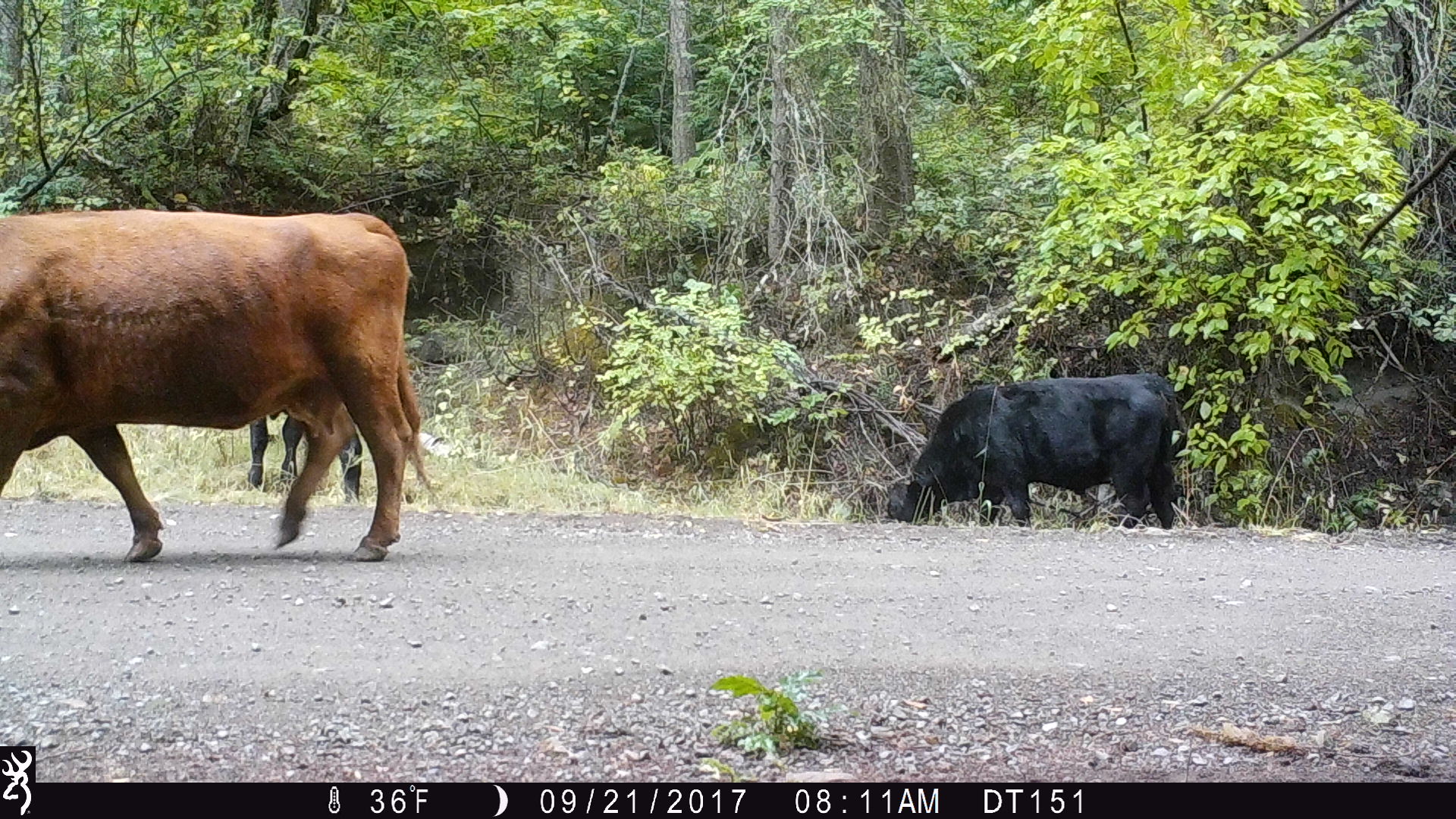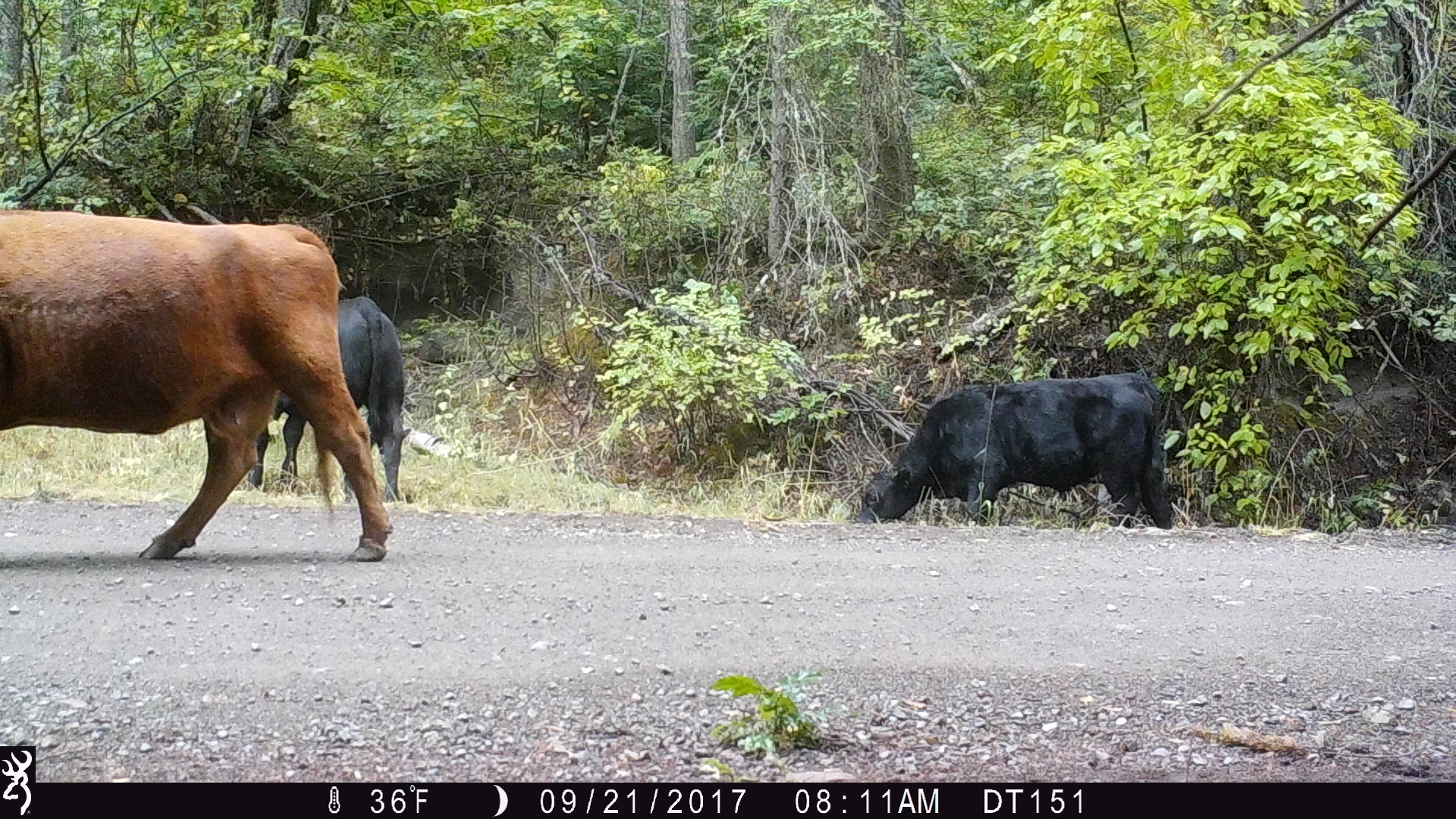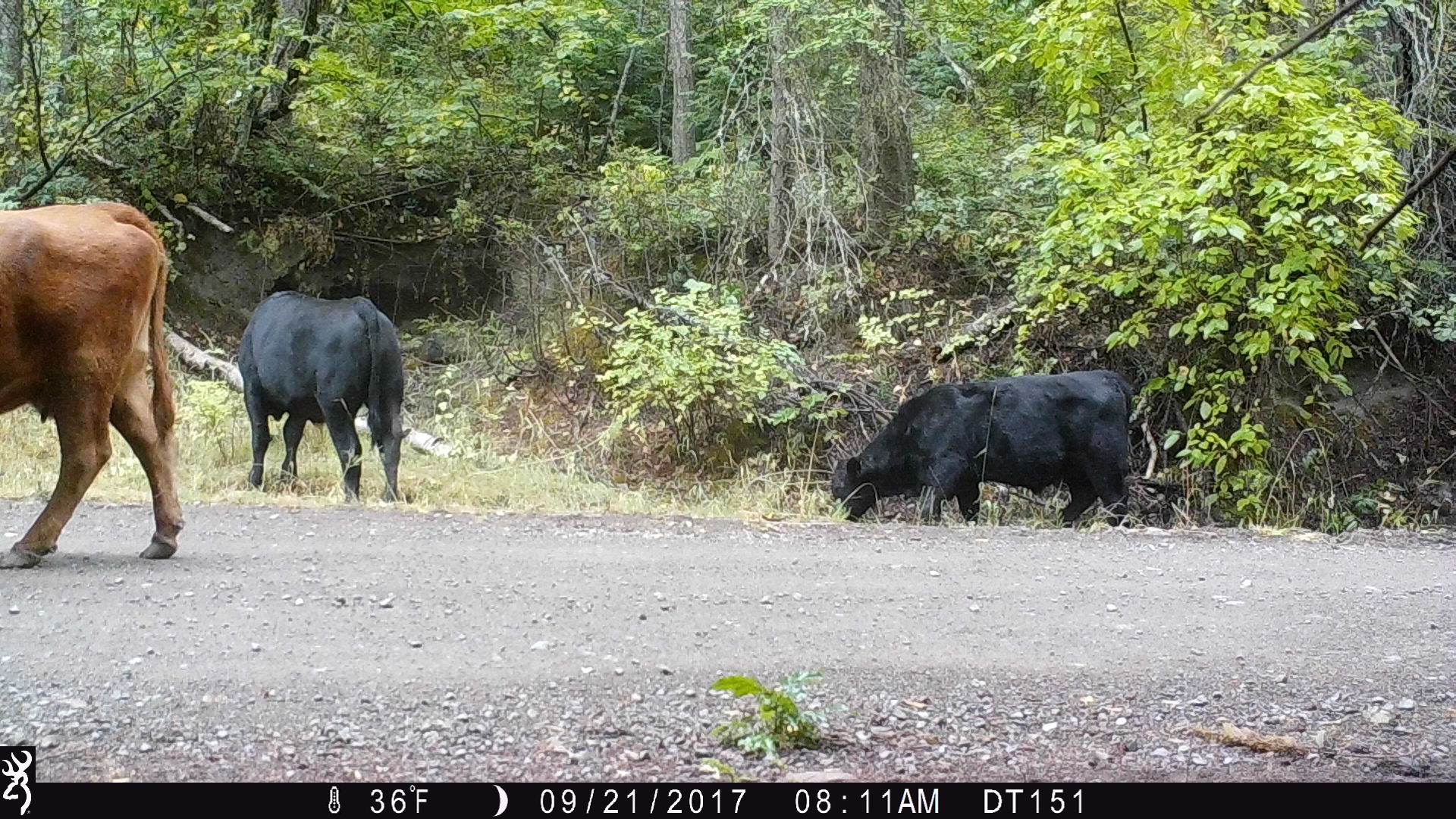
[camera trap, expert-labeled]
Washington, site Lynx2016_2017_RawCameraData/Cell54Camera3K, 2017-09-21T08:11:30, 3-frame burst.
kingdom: Animalia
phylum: Chordata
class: Mammalia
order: Artiodactyla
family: Bovidae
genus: Bos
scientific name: Bos taurus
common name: domestic cattle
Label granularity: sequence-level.